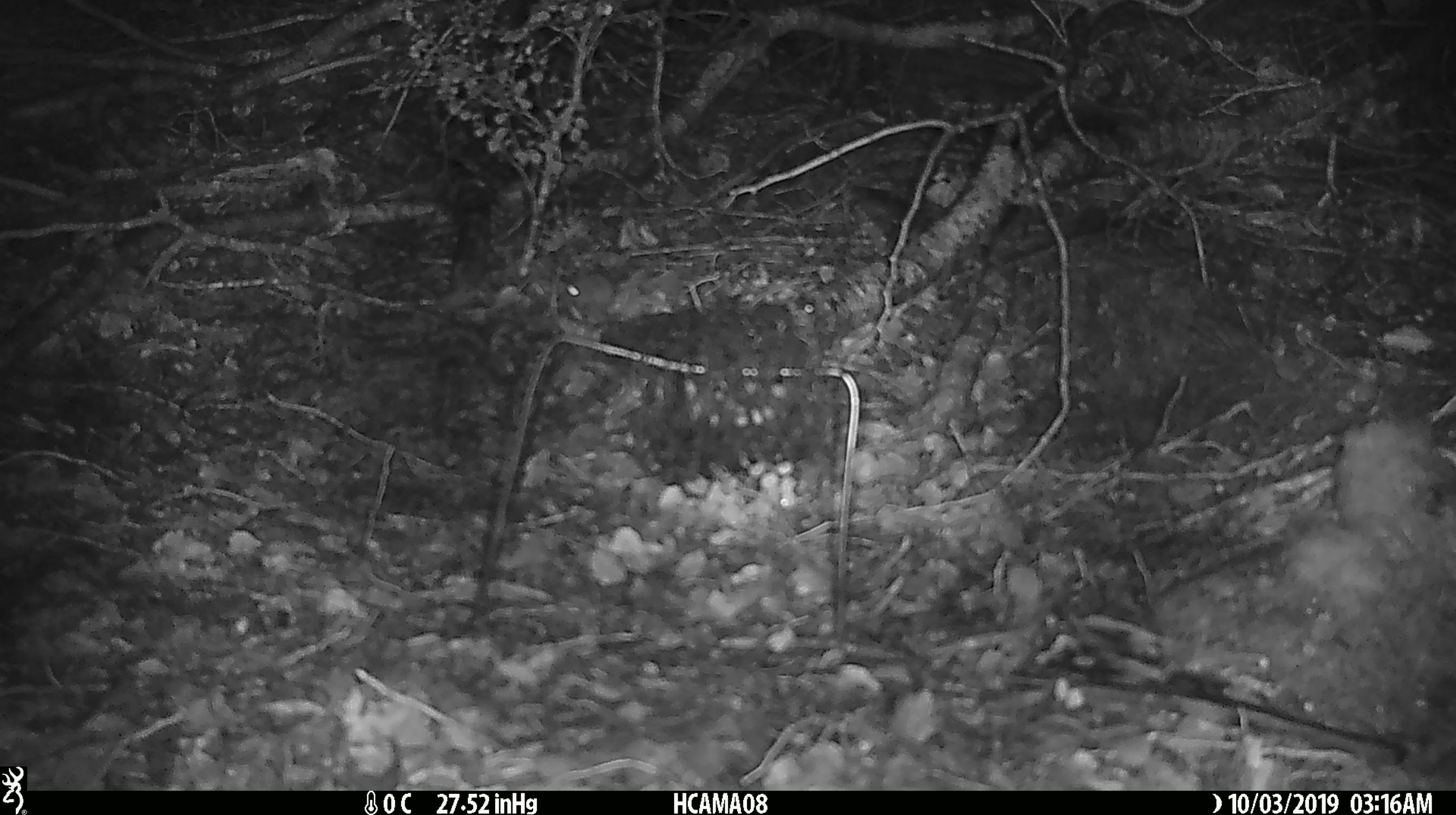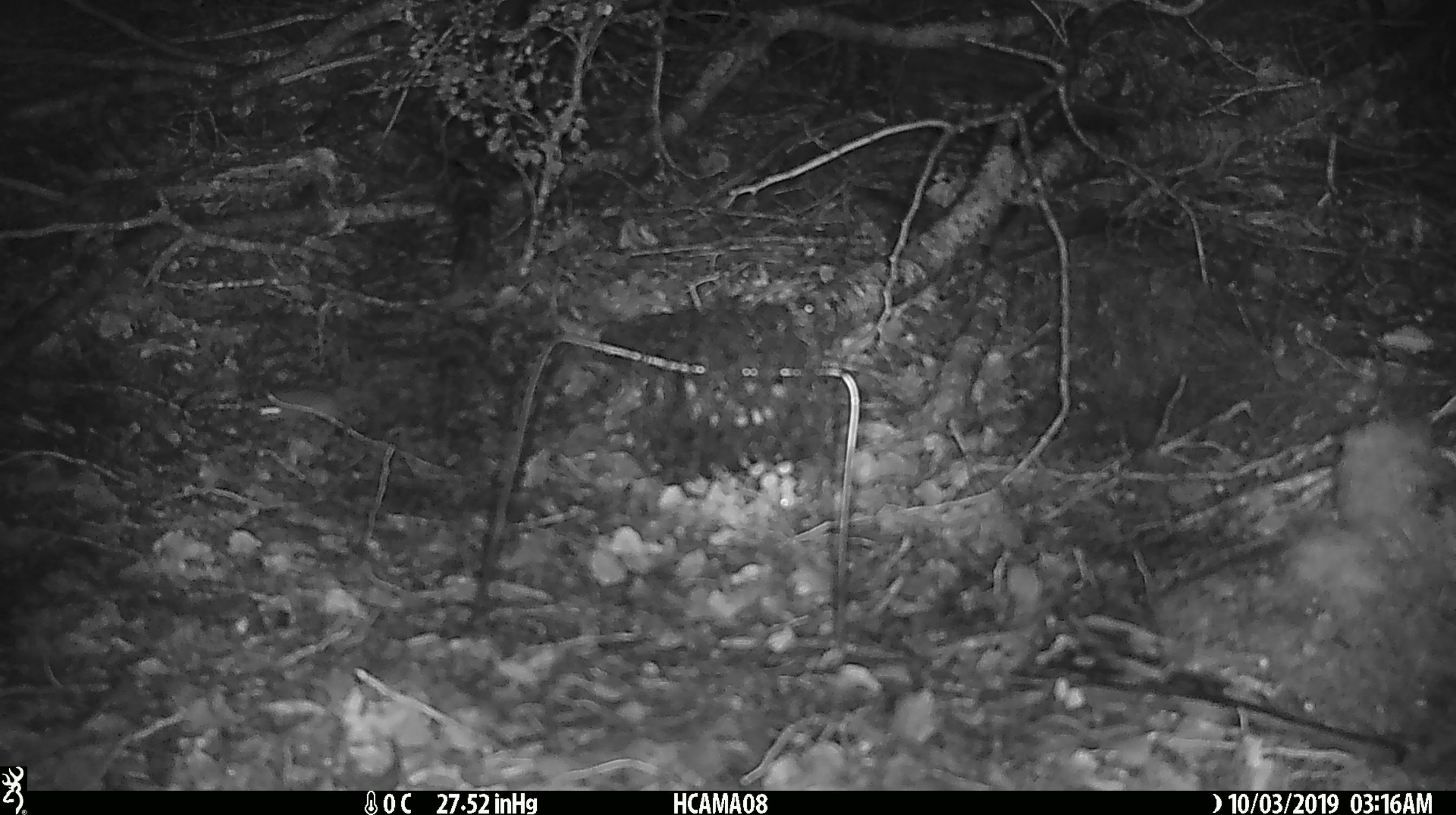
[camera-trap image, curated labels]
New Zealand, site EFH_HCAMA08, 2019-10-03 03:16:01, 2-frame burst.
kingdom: Animalia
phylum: Chordata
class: Mammalia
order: Rodentia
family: Muridae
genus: Mus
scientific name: Mus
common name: mouse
Mouse (Mus).